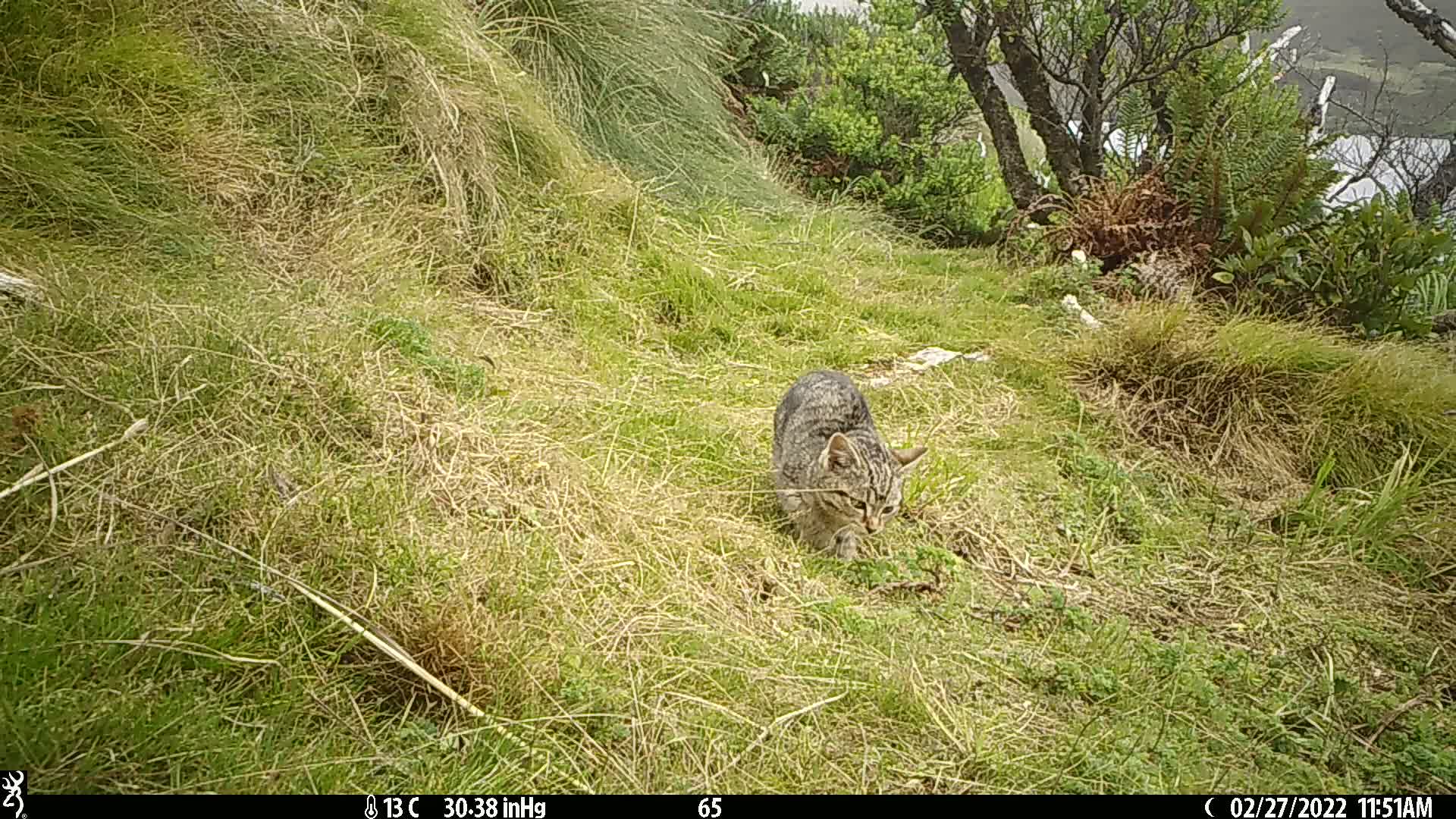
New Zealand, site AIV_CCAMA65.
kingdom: Animalia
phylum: Chordata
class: Mammalia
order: Carnivora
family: Felidae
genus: Felis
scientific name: Felis catus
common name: domestic cat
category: cat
Cat (domestic cat) (Felis catus).